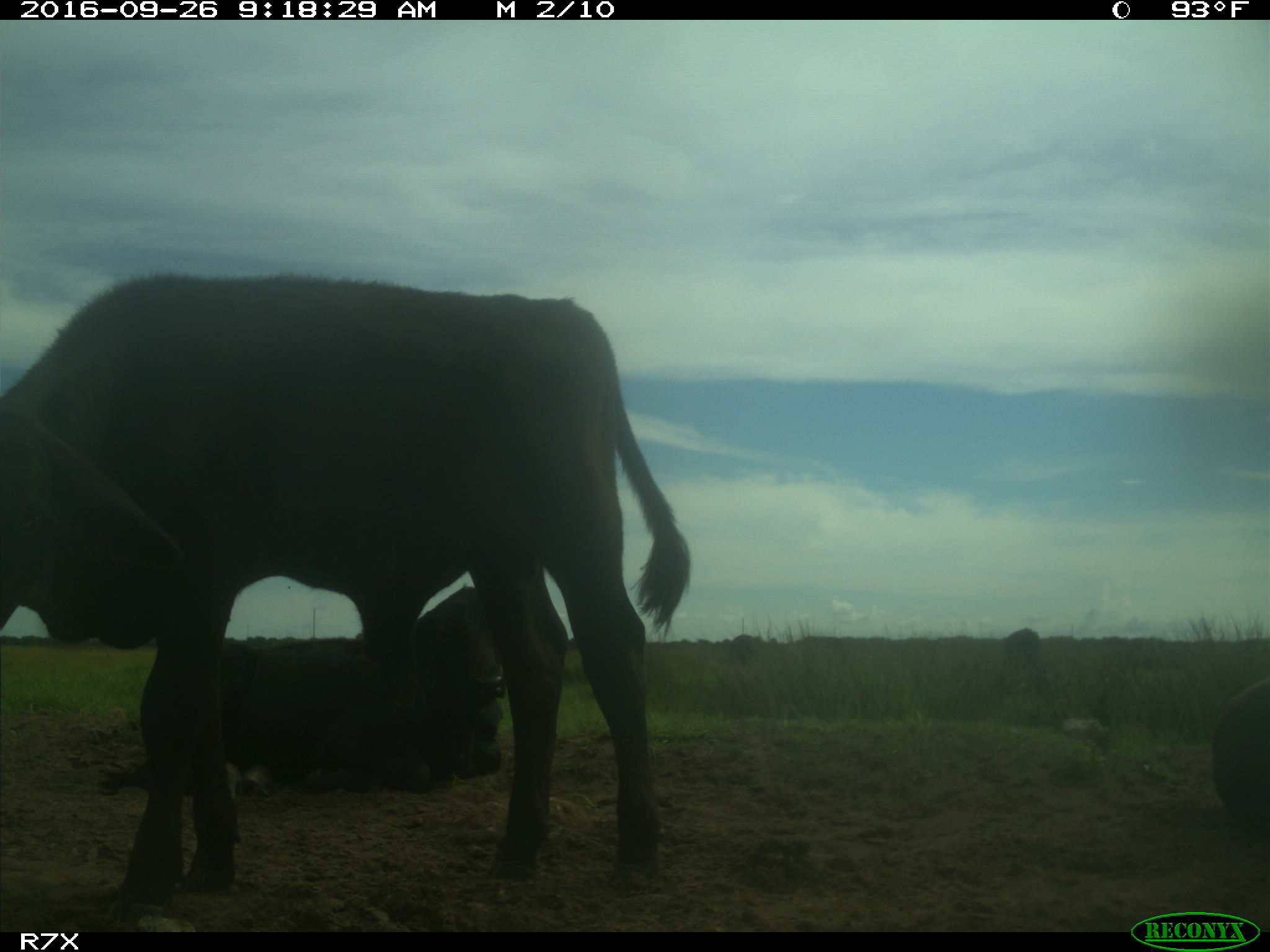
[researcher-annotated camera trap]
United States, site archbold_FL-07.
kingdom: Animalia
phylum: Chordata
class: Mammalia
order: Artiodactyla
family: Bovidae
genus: Bos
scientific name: Bos taurus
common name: domestic cow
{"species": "Bos taurus (domestic cow)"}